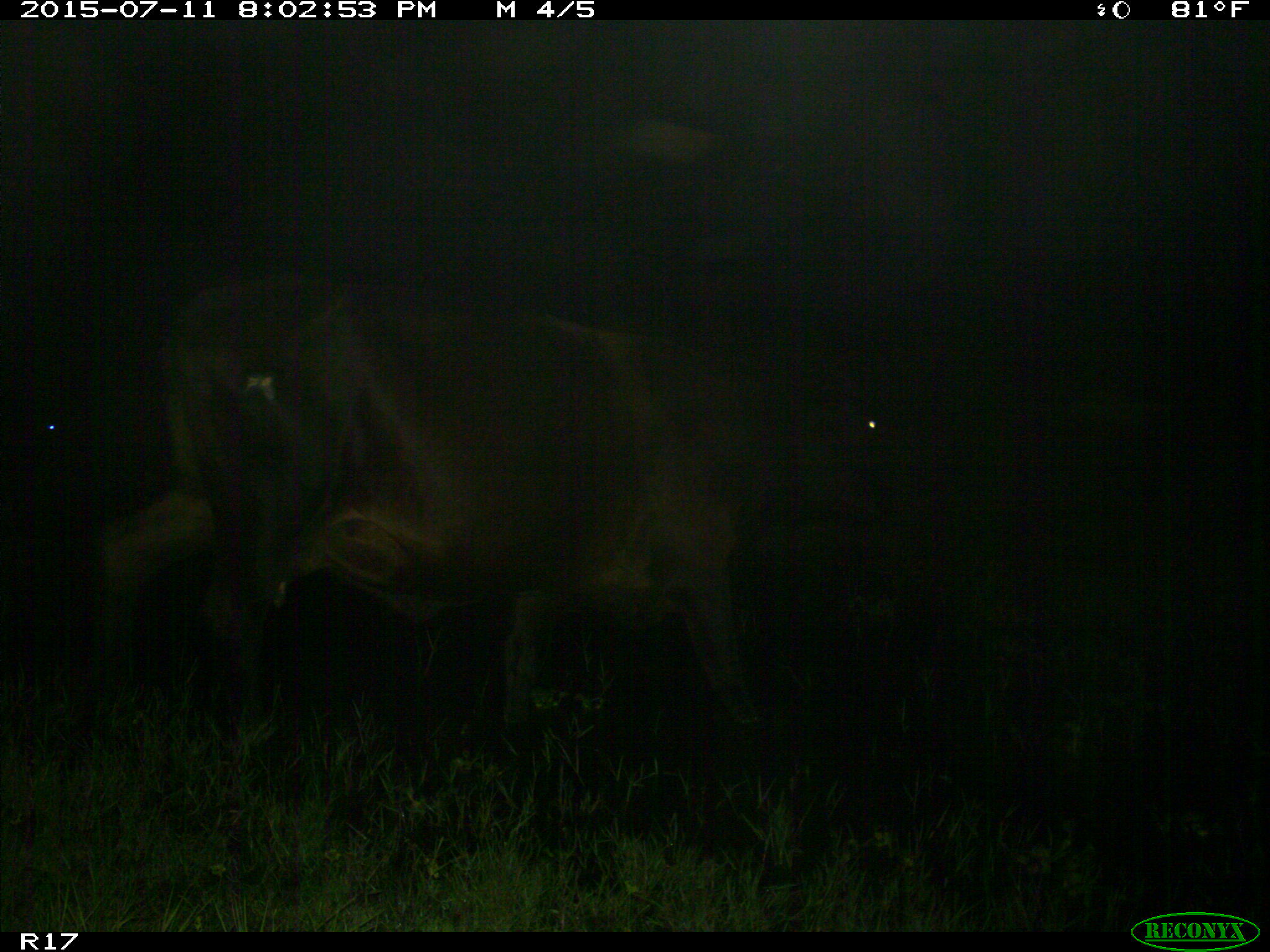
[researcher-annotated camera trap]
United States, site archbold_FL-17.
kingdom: Animalia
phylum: Chordata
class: Mammalia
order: Artiodactyla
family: Bovidae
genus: Bos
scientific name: Bos taurus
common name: domestic cow